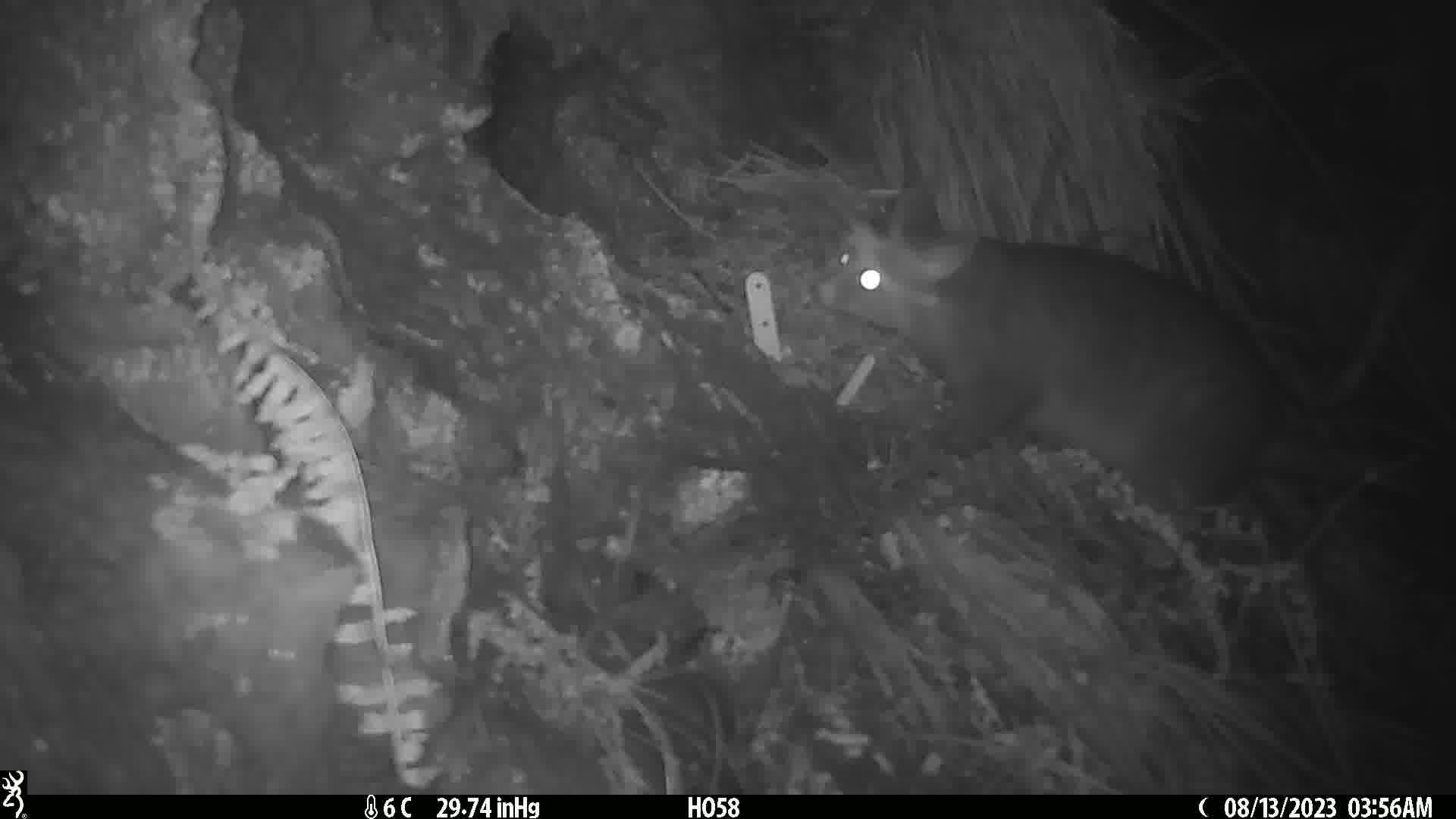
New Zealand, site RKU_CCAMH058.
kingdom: Animalia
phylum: Chordata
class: Mammalia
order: Diprotodontia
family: Phalangeridae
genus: Trichosurus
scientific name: Trichosurus vulpecula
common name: common brushtail possum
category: possum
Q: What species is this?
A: Possum (common brushtail possum) (Trichosurus vulpecula).